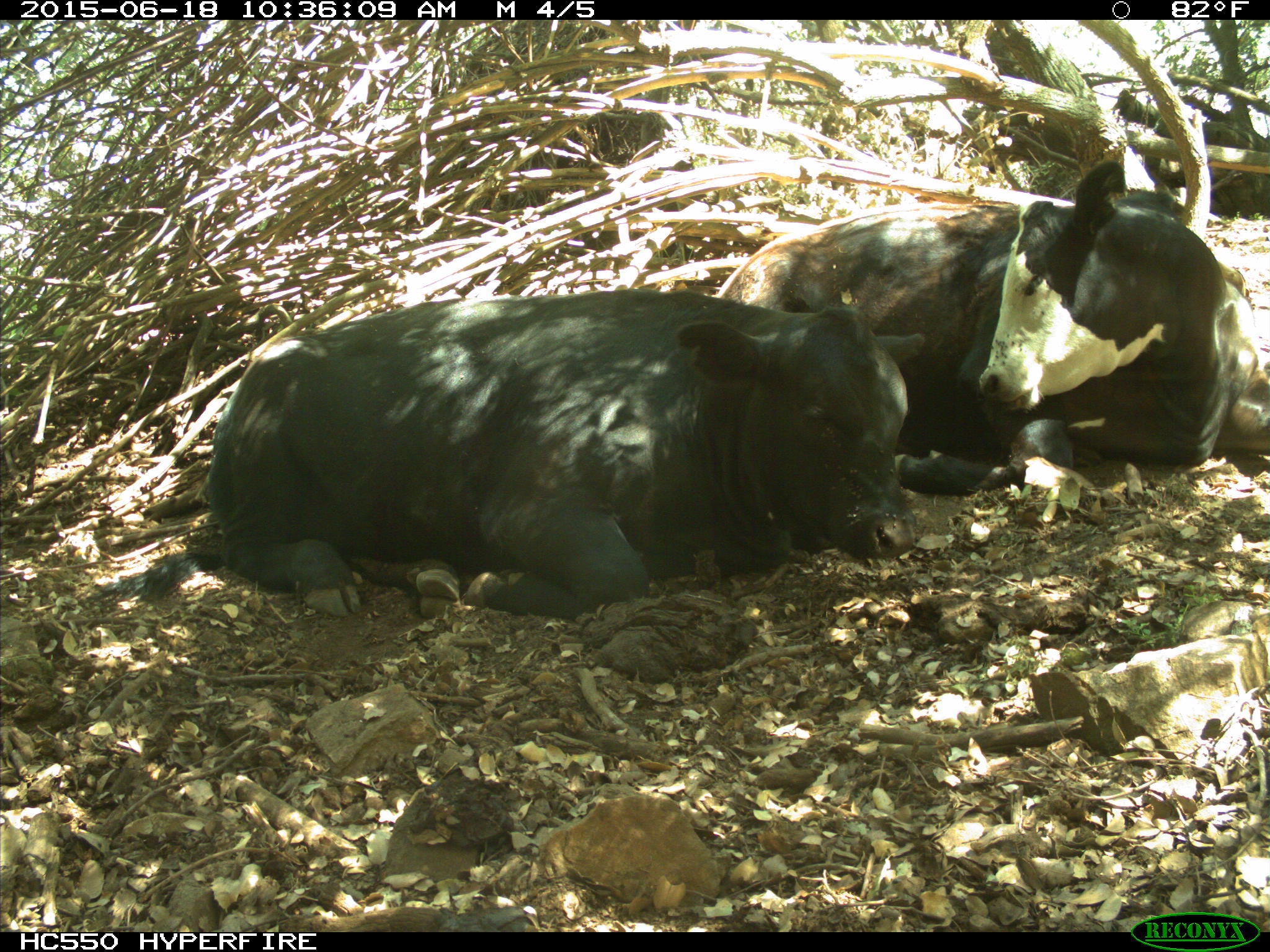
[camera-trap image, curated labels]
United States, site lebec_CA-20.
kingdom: Animalia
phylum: Chordata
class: Mammalia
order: Artiodactyla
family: Bovidae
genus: Bos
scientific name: Bos taurus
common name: domestic cow